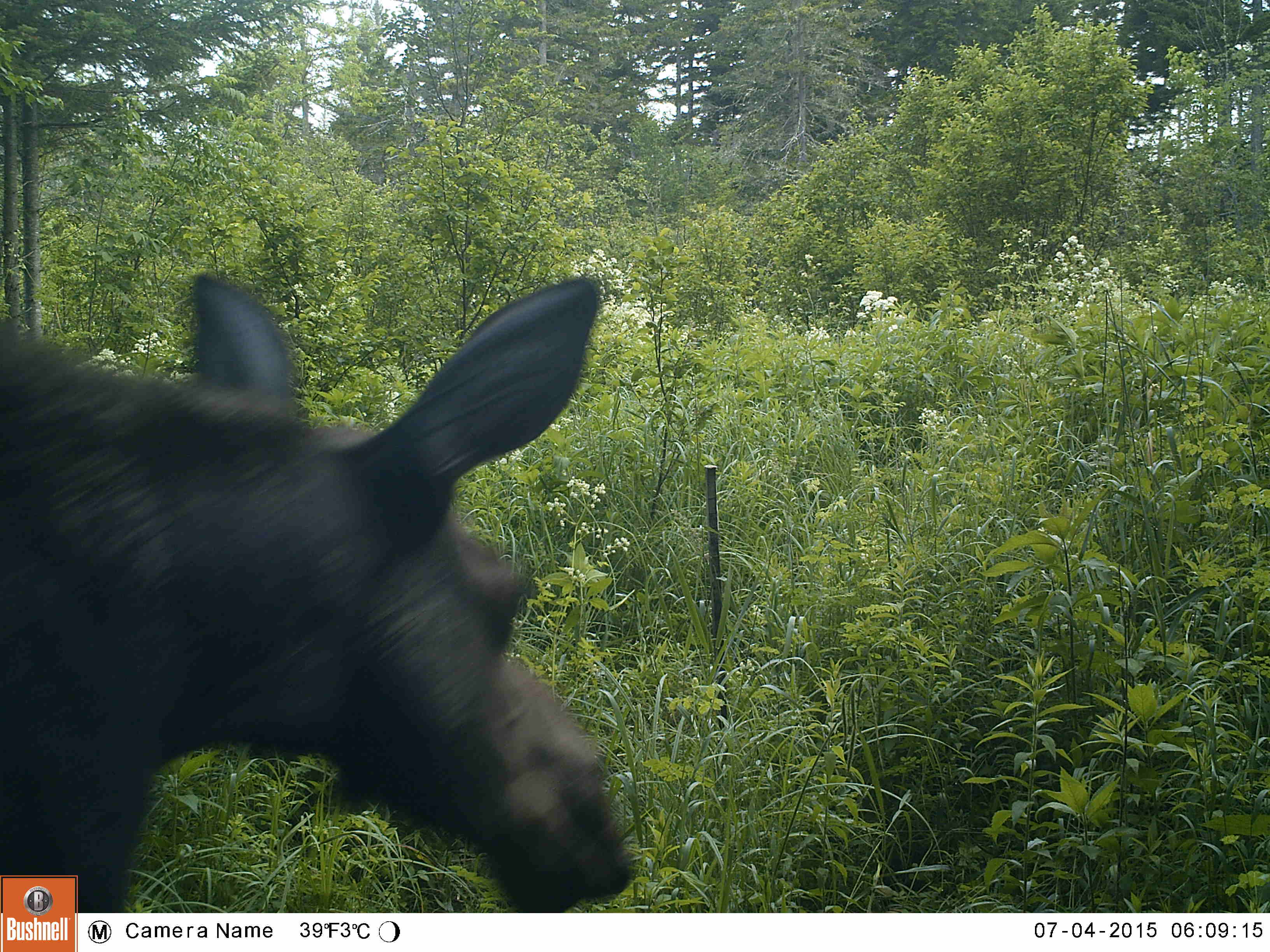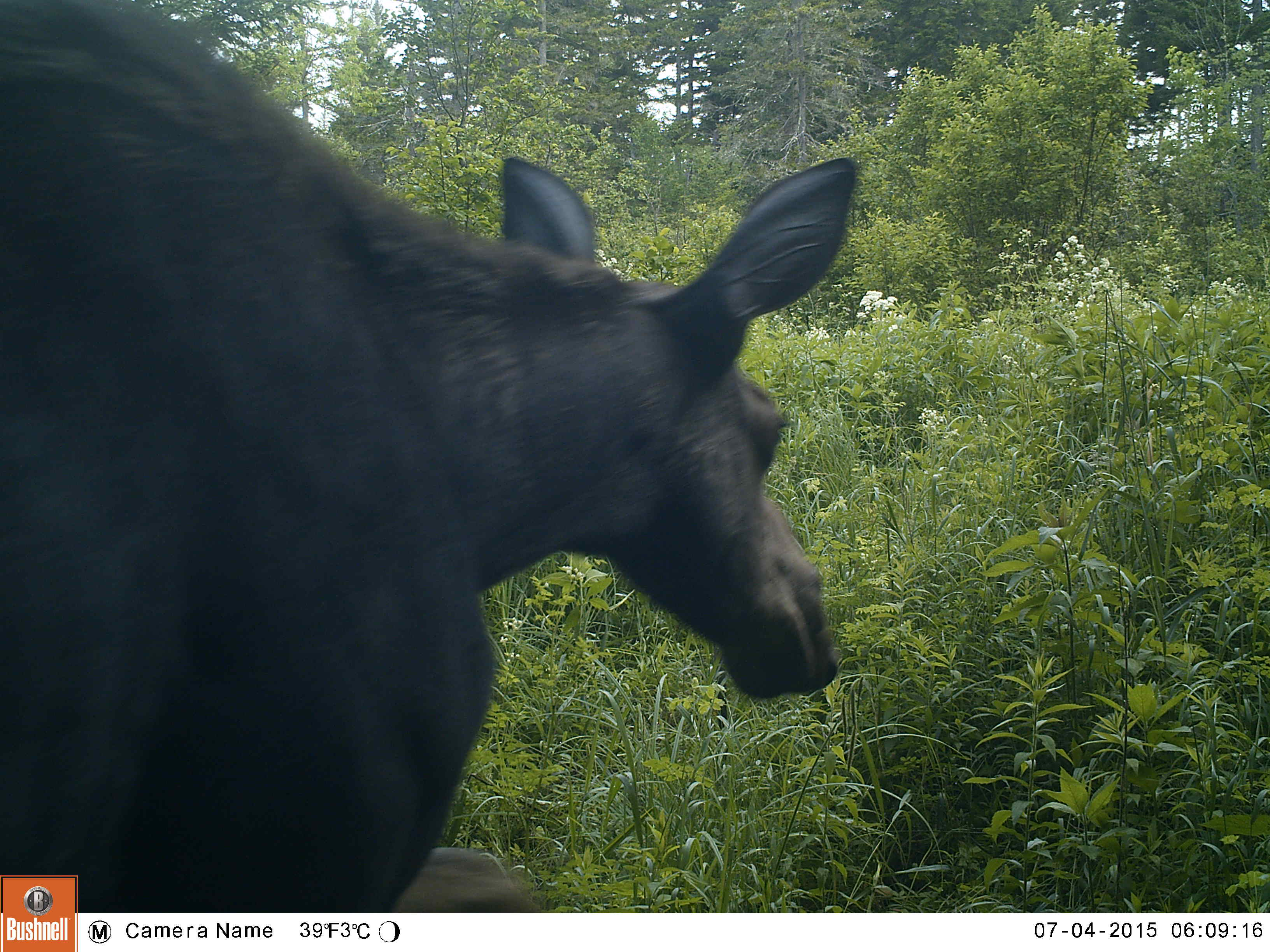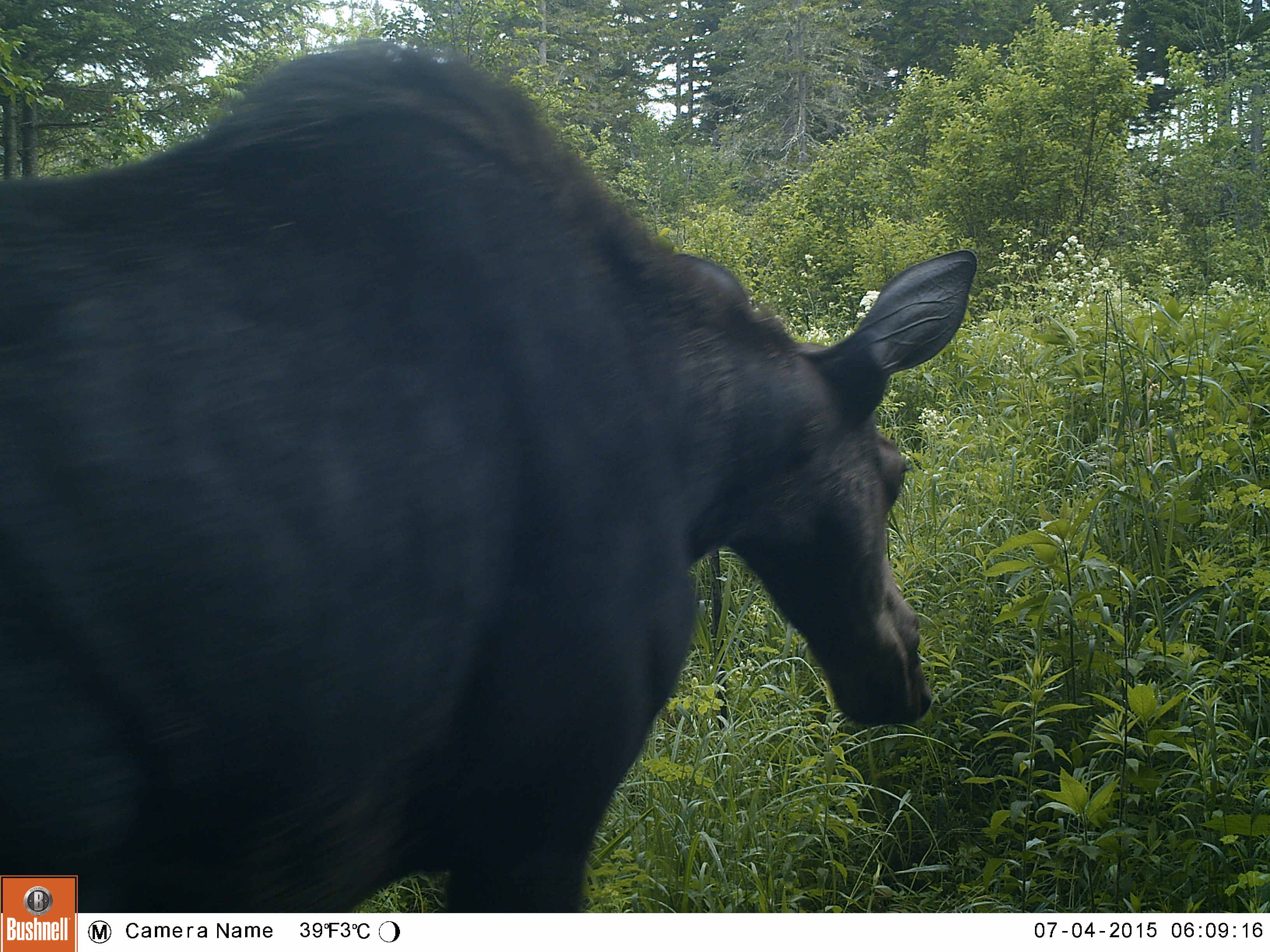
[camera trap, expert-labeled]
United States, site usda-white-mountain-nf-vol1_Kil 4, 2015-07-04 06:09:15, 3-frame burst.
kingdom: Animalia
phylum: Chordata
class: Mammalia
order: Artiodactyla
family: Cervidae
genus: Alces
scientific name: Alces alces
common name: moose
Moose (Alces alces).